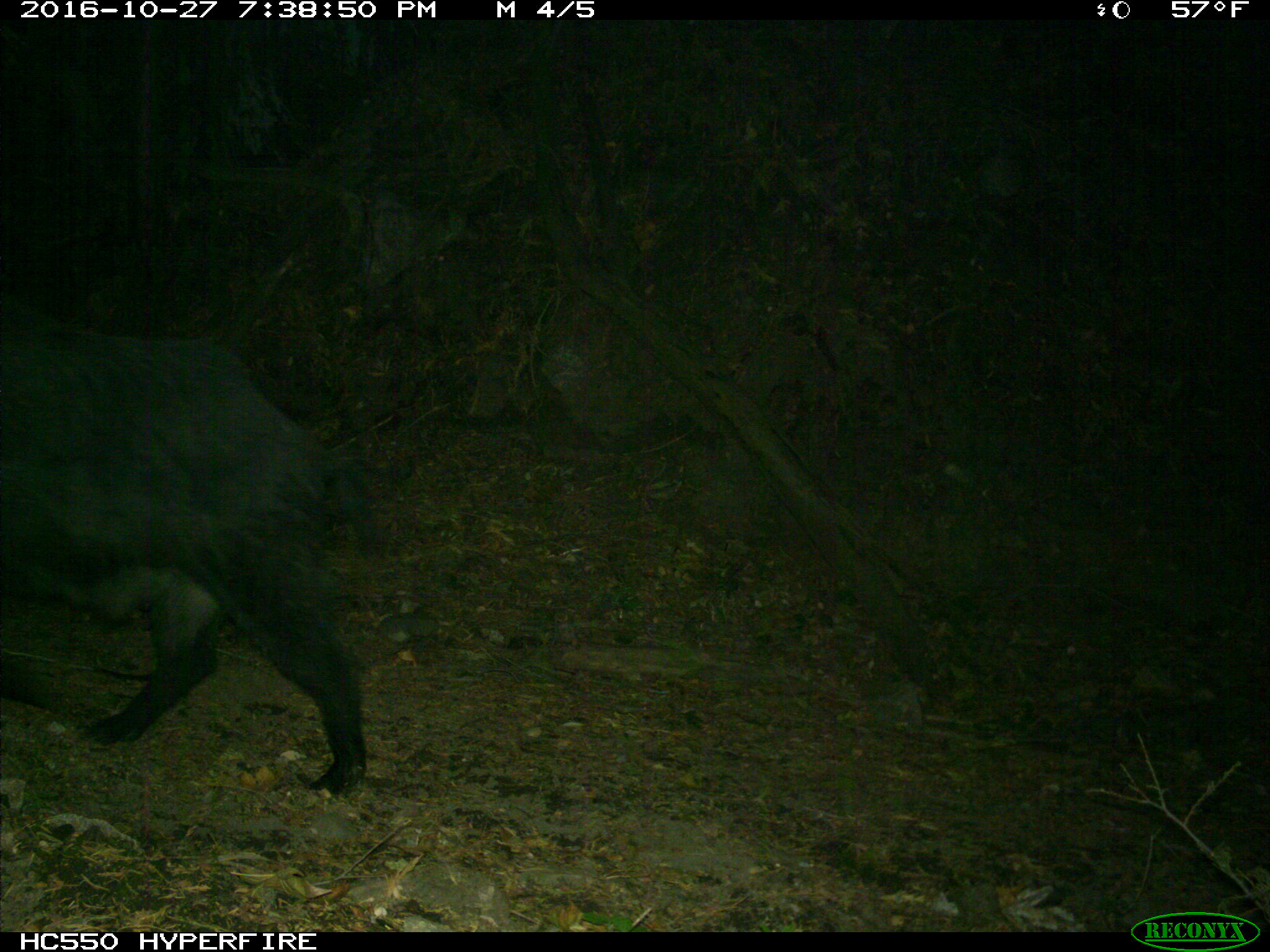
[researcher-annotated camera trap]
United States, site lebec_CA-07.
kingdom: Animalia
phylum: Chordata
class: Mammalia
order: Artiodactyla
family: Suidae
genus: Sus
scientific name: Sus scrofa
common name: wild boar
Sus scrofa (wild boar).